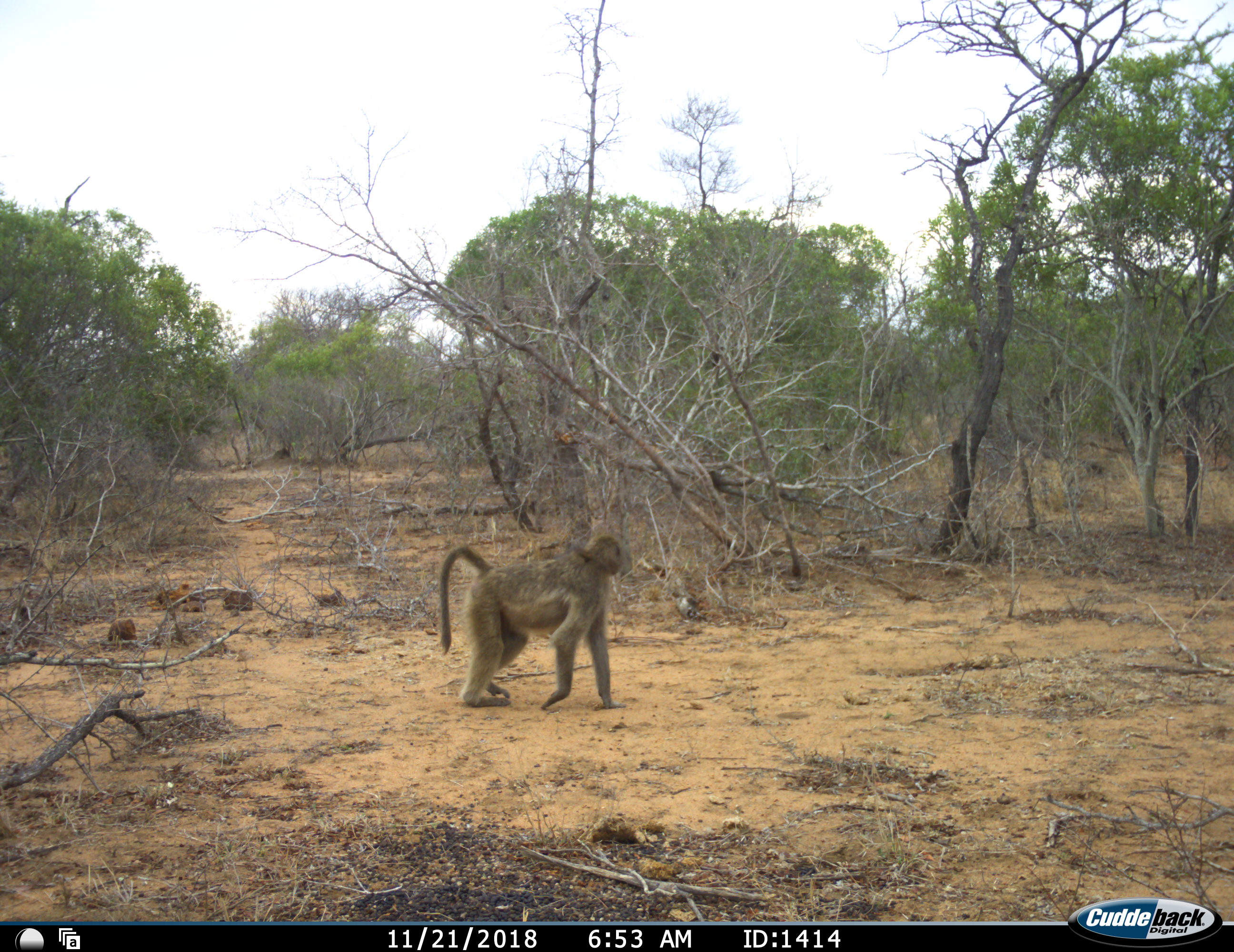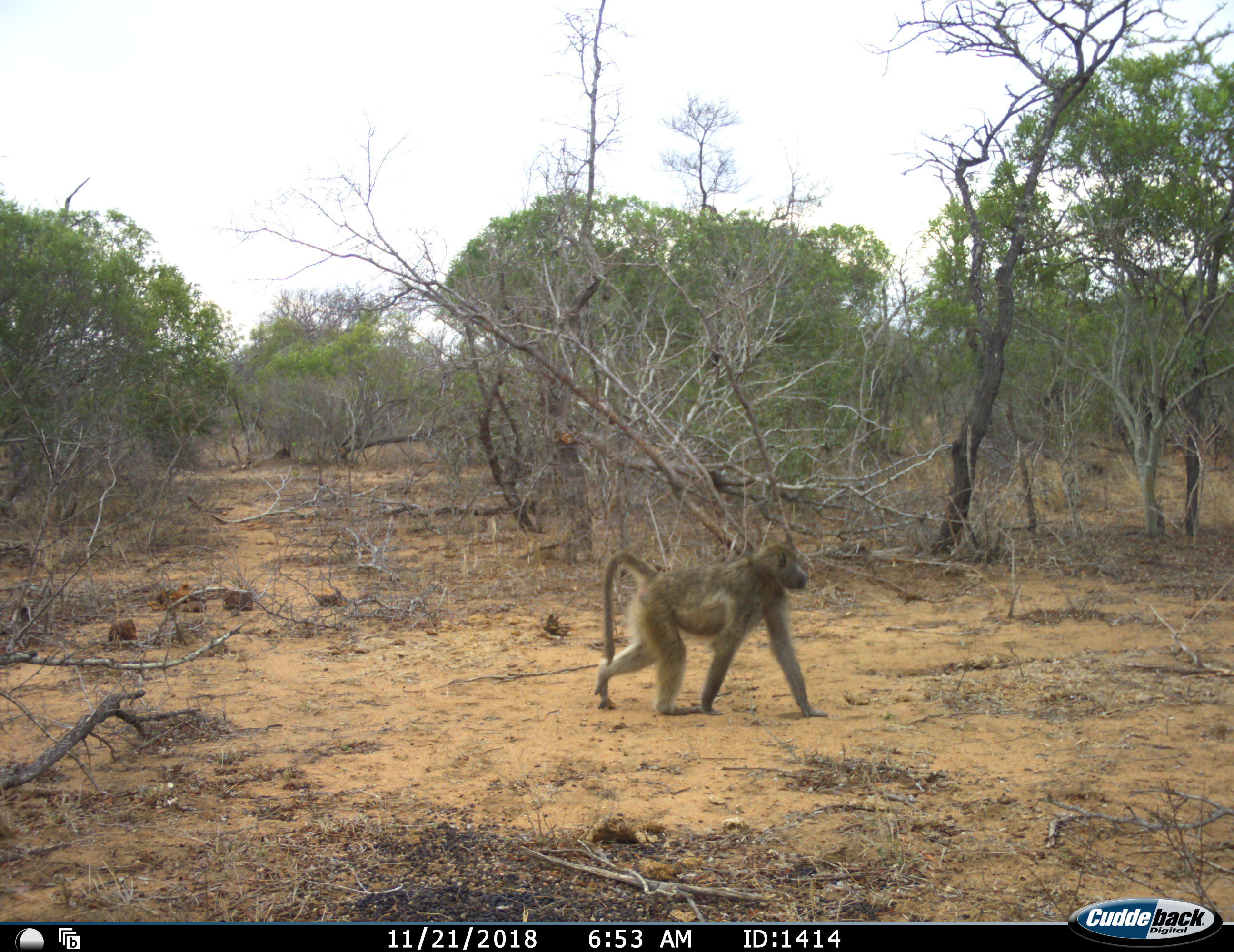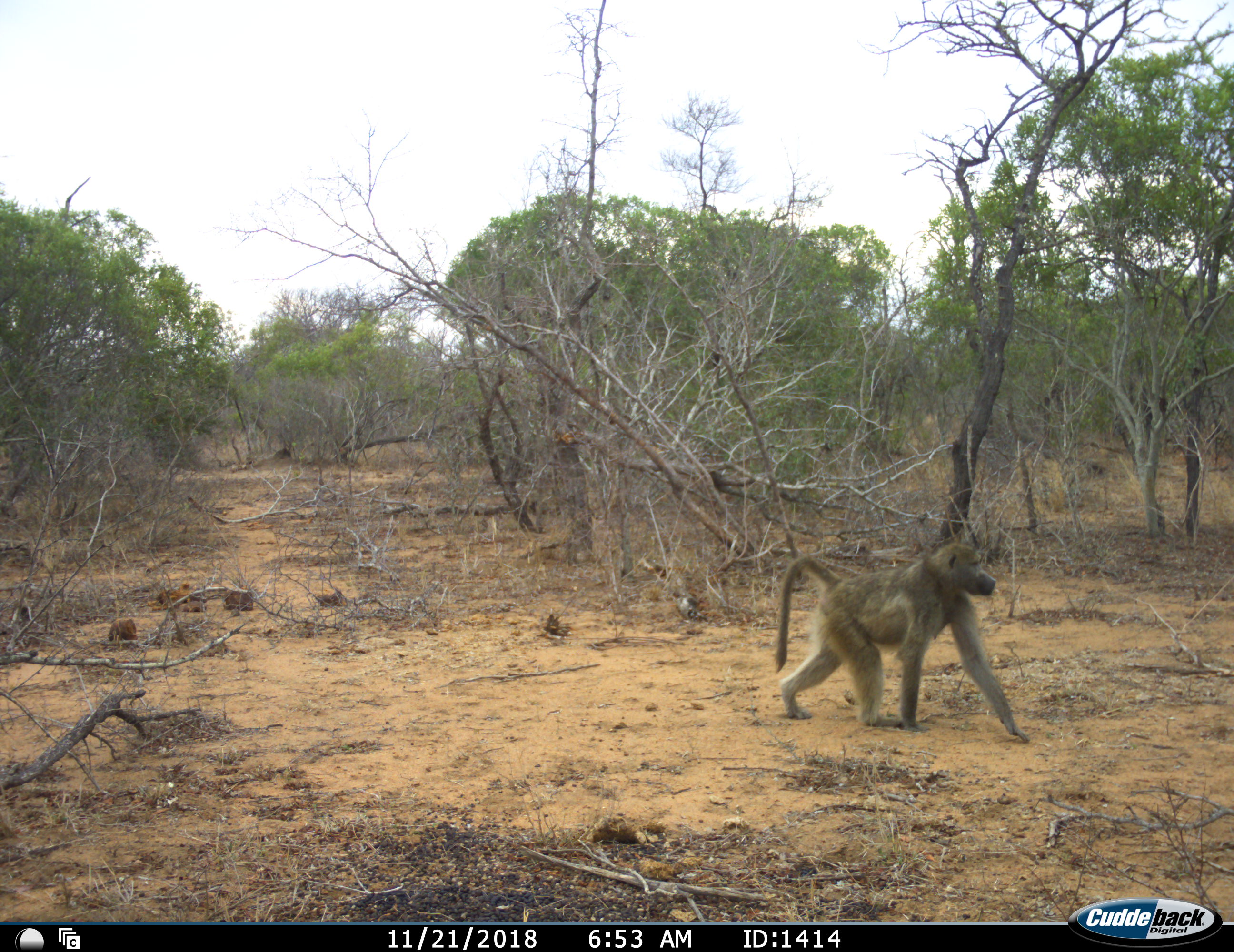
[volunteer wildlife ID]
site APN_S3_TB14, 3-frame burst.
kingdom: Animalia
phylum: Chordata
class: Mammalia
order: Primates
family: Cercopithecidae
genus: Papio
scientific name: Papio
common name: baboon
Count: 1.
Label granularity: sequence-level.